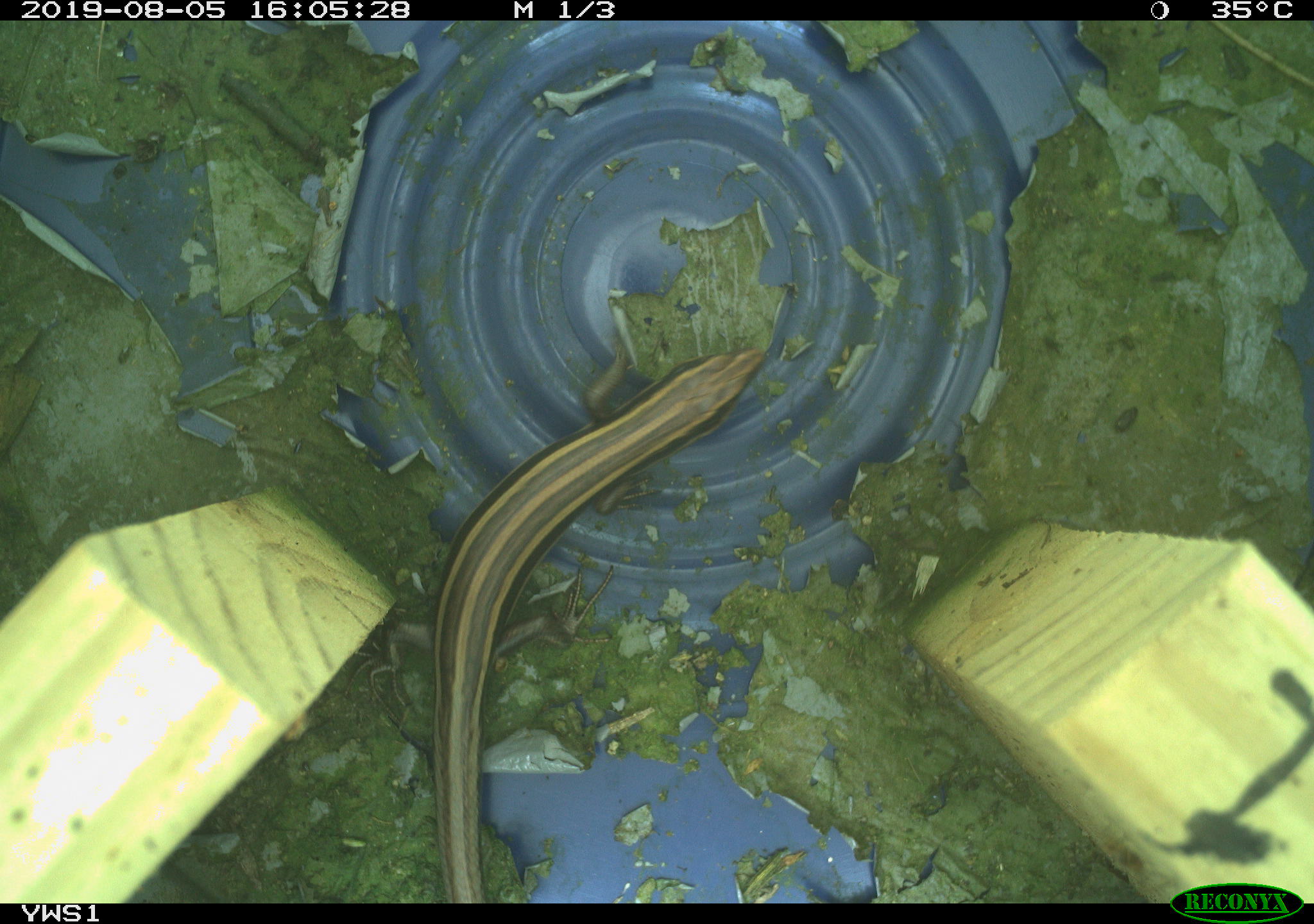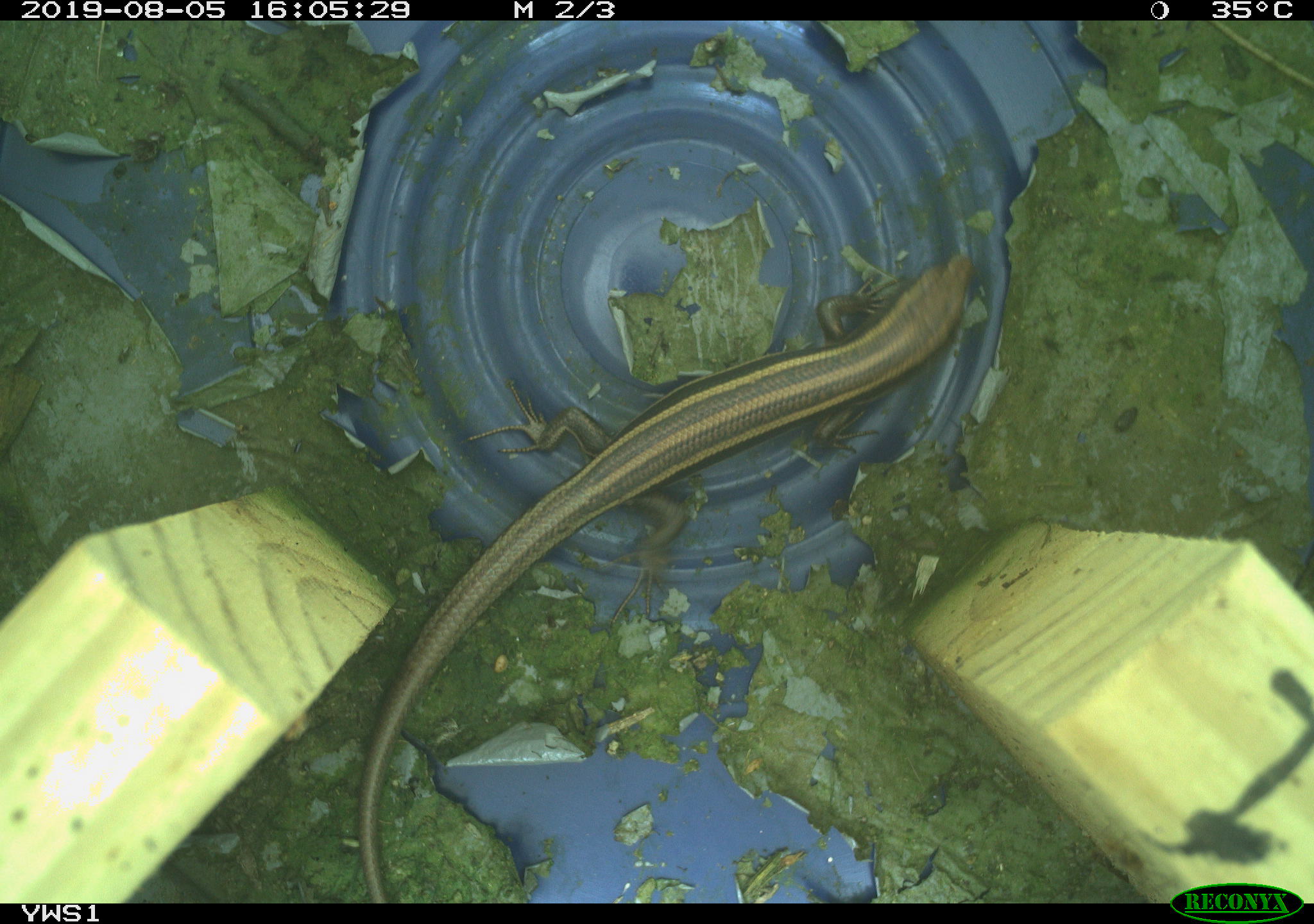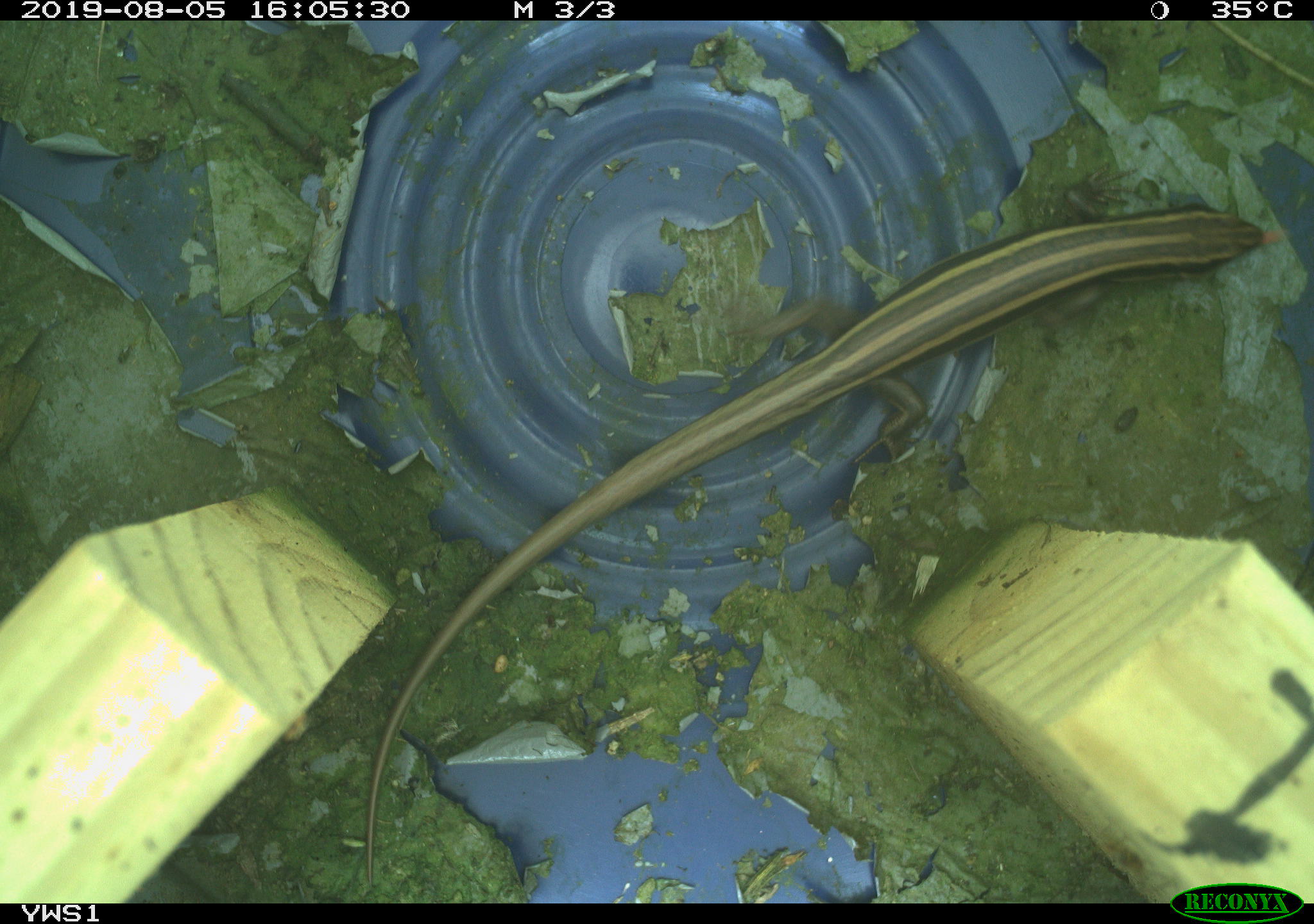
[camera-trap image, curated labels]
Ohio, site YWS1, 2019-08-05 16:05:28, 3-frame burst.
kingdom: Animalia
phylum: Chordata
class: Reptilia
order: Squamata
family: Scincidae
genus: Plestiodon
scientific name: Plestiodon fasciatus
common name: common five-lined skink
Common five-lined skink (Plestiodon fasciatus).